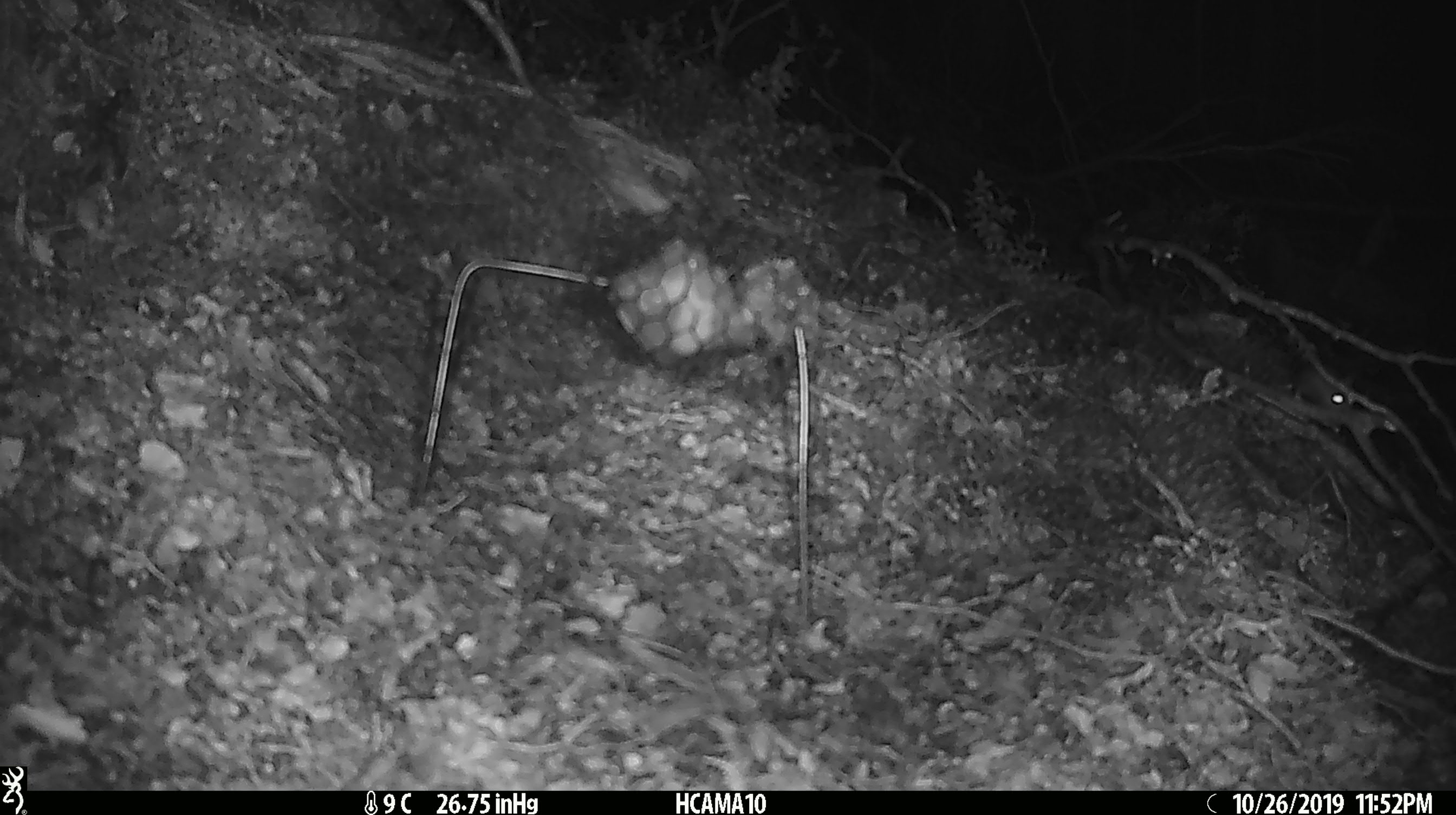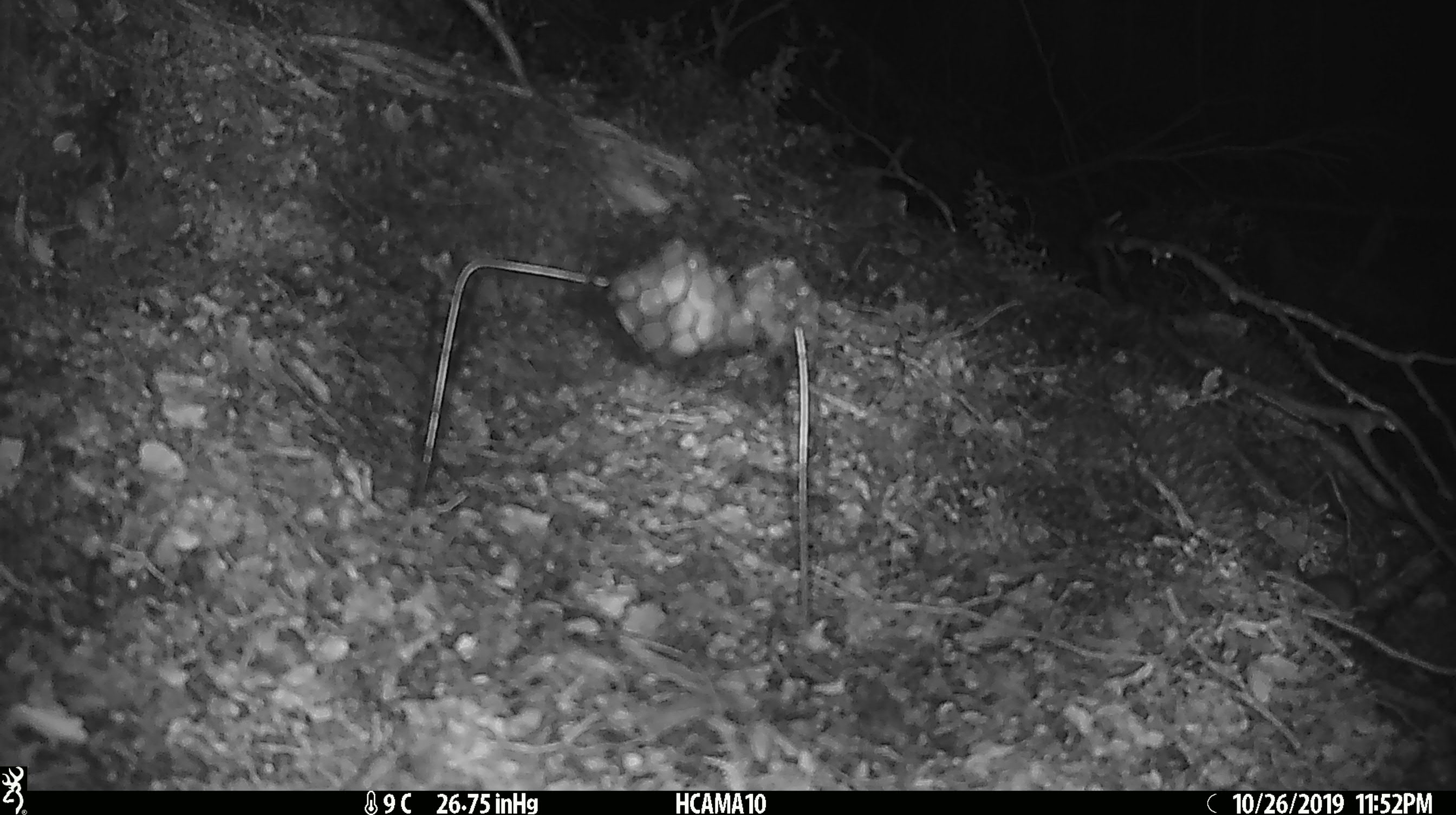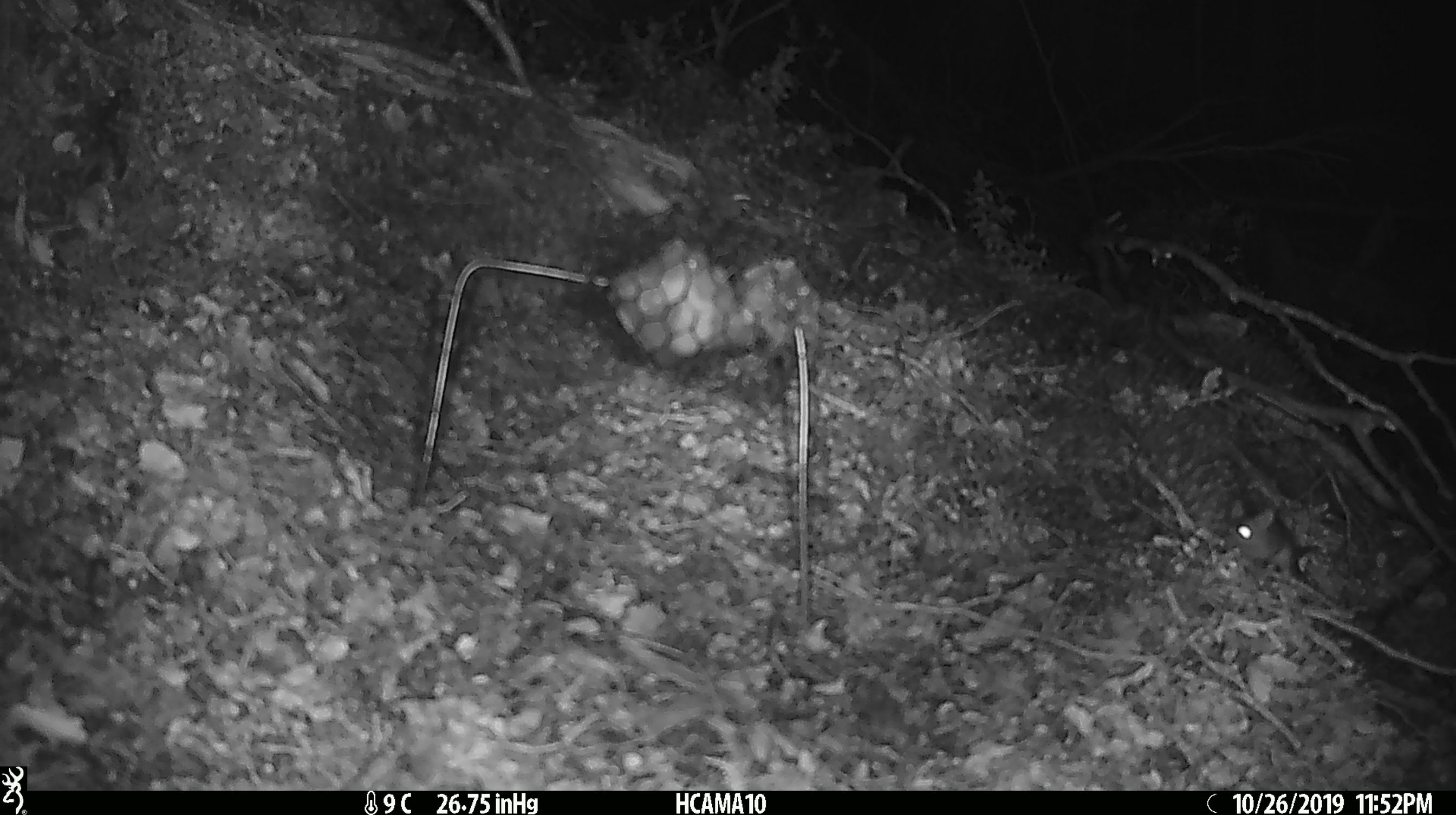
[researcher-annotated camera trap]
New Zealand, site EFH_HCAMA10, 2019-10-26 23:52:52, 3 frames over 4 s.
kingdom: Animalia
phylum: Chordata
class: Mammalia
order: Rodentia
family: Muridae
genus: Mus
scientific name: Mus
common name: mouse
Mouse (Mus).